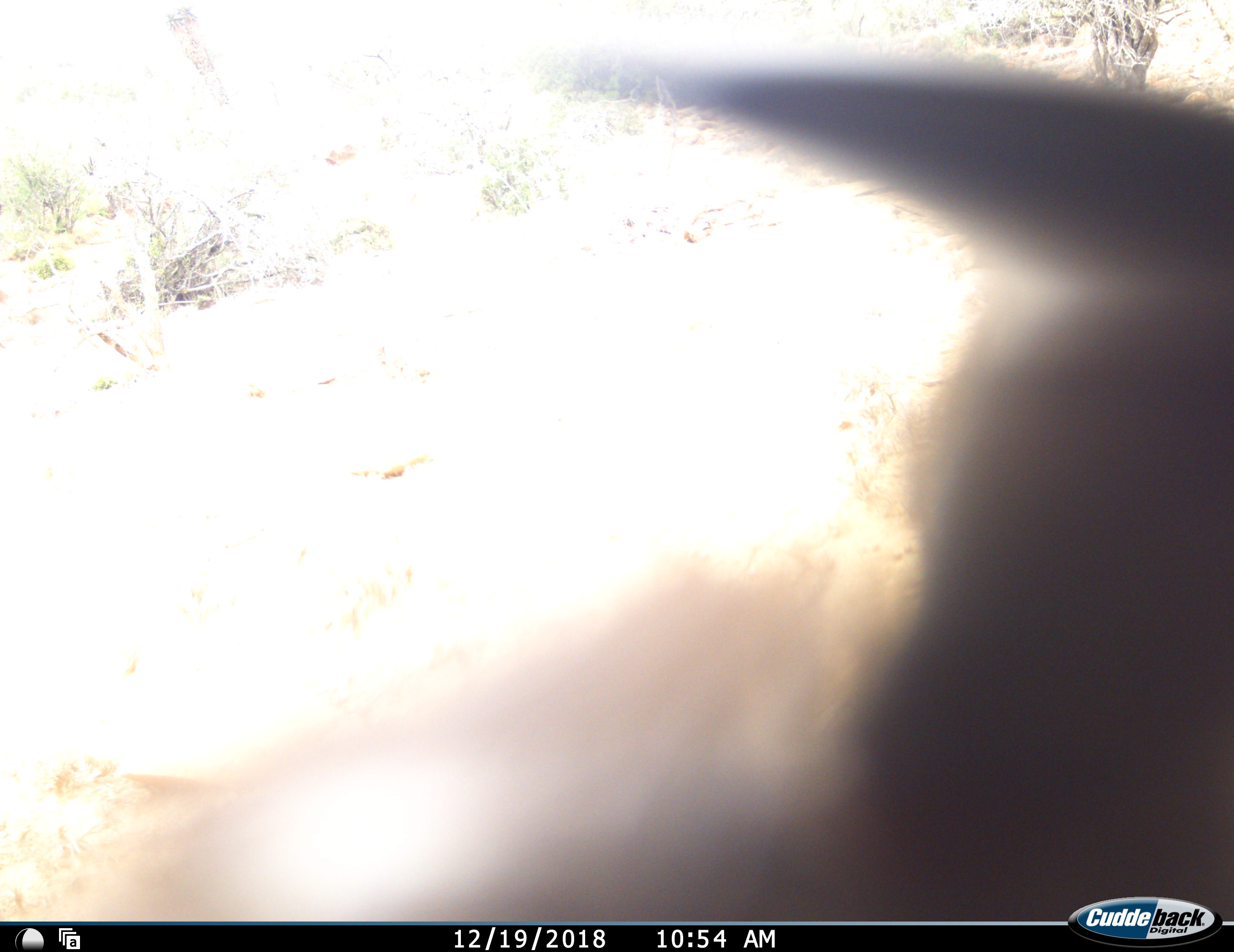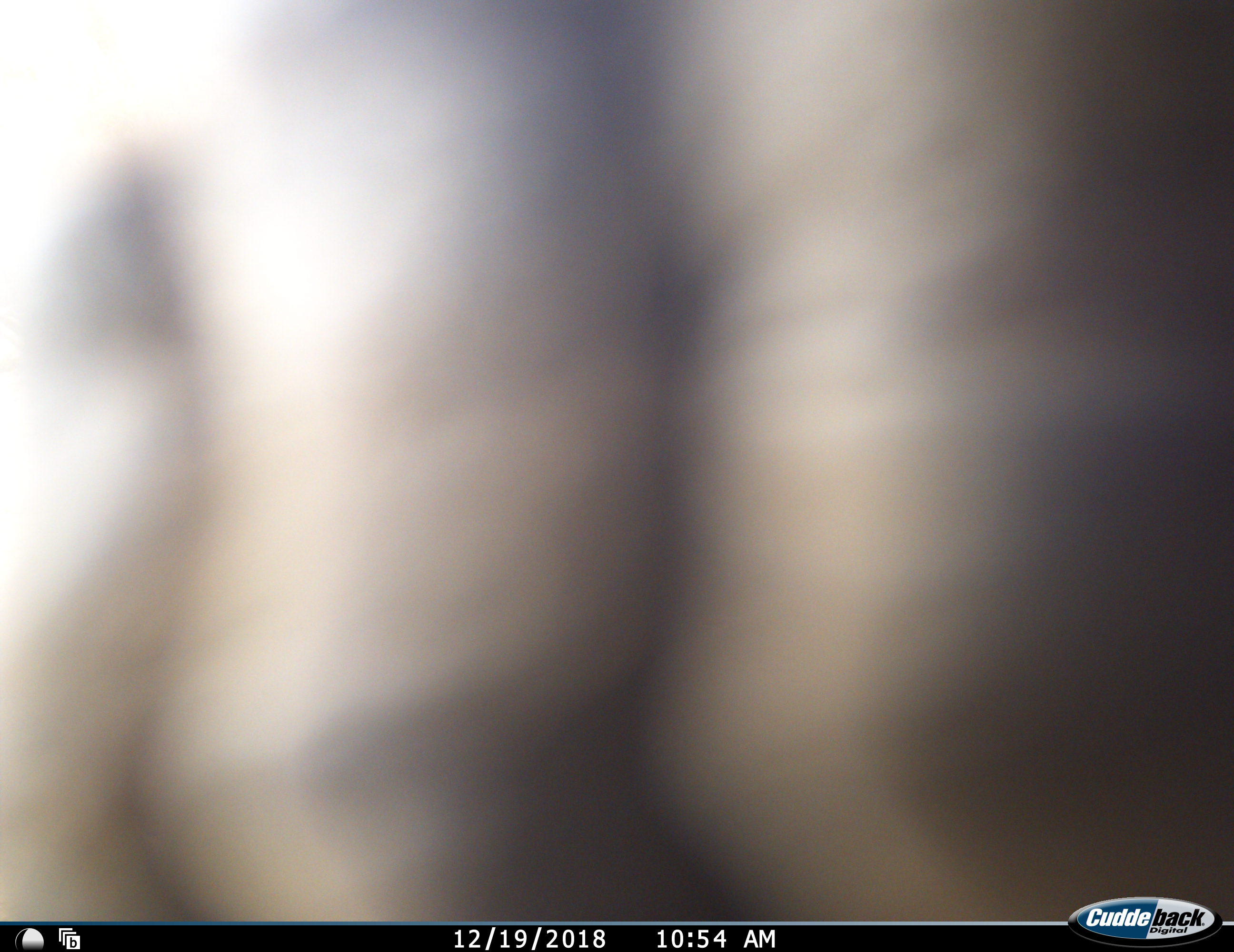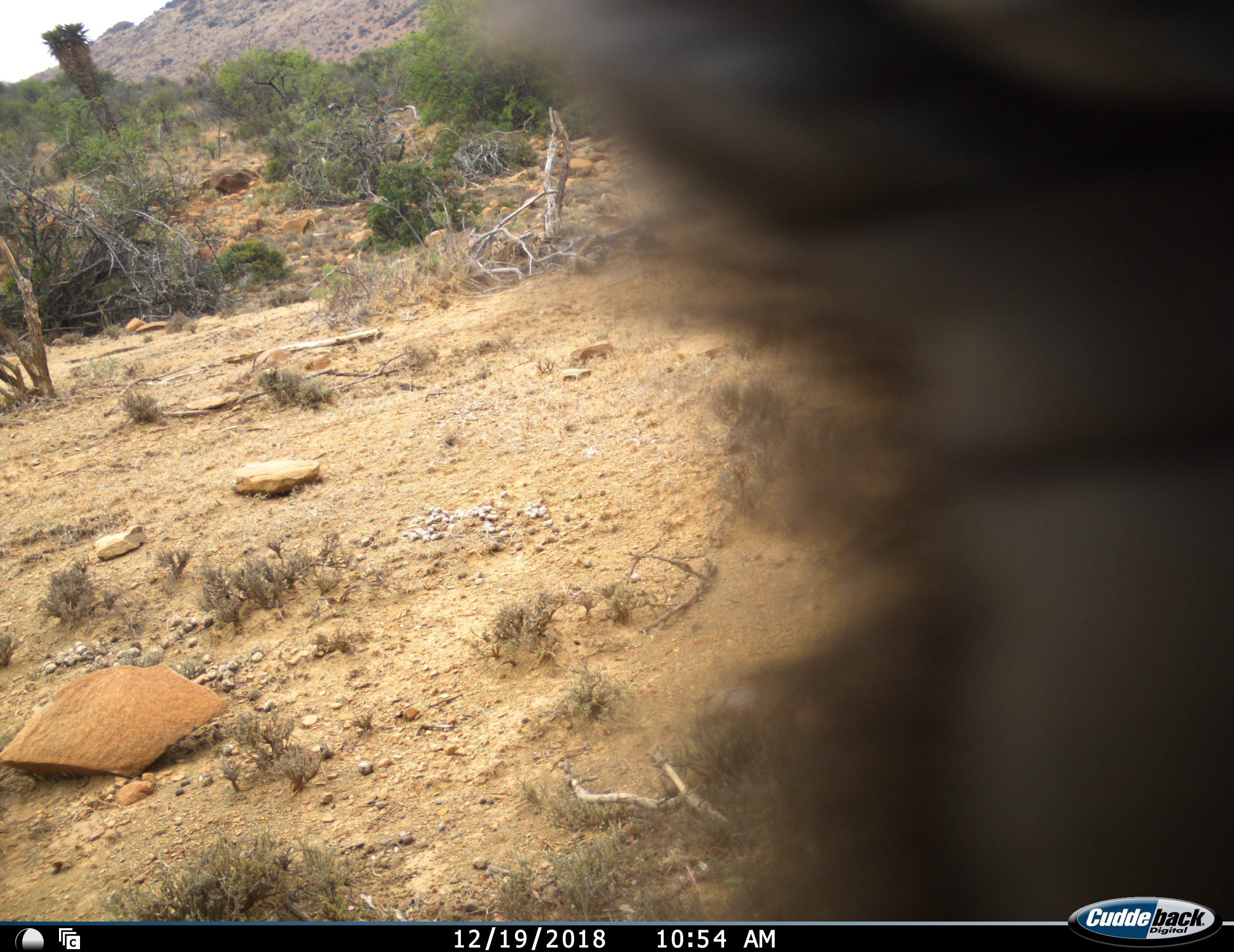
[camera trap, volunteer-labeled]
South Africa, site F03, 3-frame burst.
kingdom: Animalia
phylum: Chordata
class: Mammalia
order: Primates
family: Cercopithecidae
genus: Papio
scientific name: Papio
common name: baboon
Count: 1.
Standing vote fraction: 25%.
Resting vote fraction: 0%.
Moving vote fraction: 75%.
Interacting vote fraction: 25%.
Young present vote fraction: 0%.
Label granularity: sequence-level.